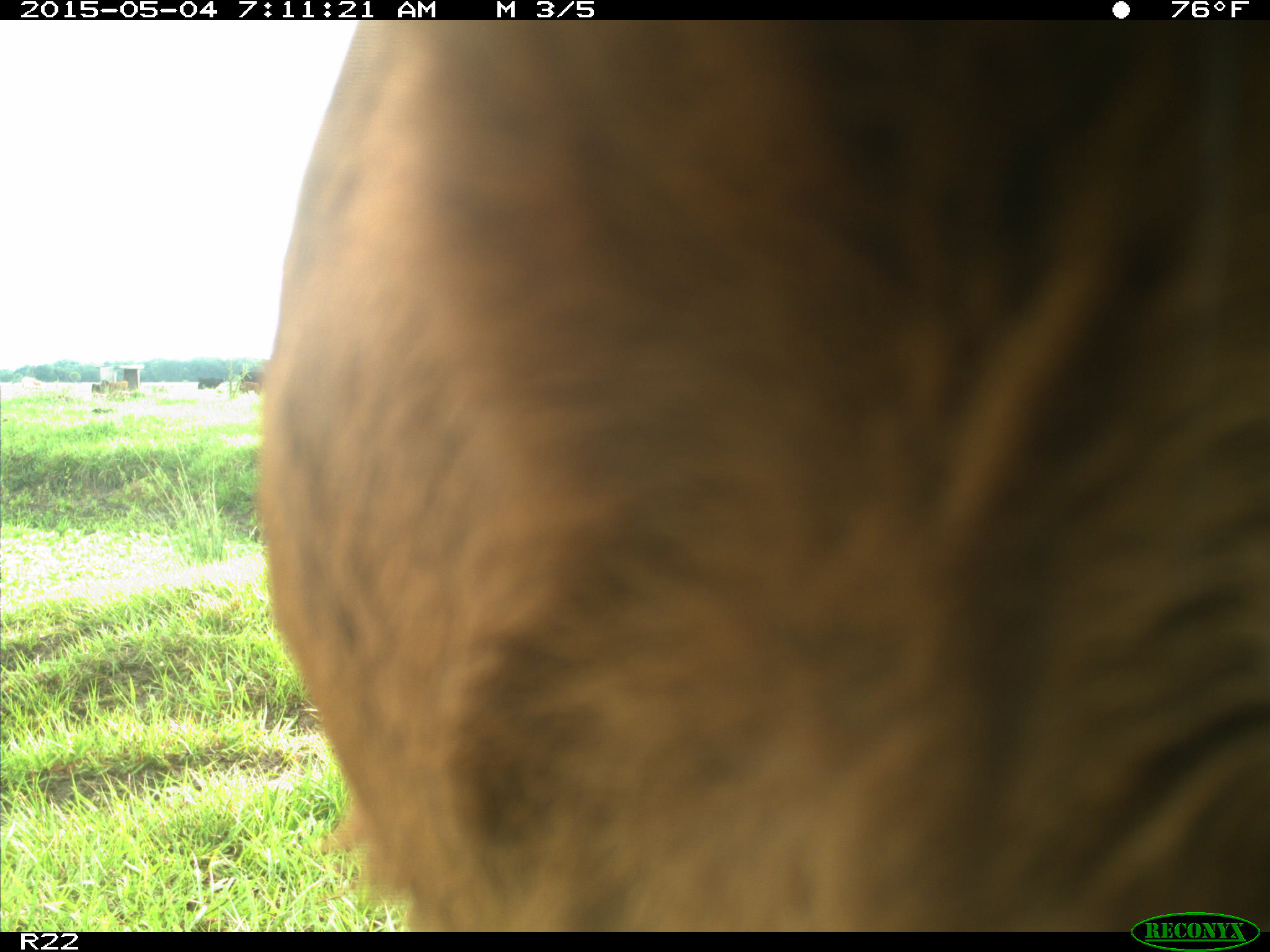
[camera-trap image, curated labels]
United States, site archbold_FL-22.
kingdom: Animalia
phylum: Chordata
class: Mammalia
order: Artiodactyla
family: Bovidae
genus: Bos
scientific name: Bos taurus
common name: domestic cow